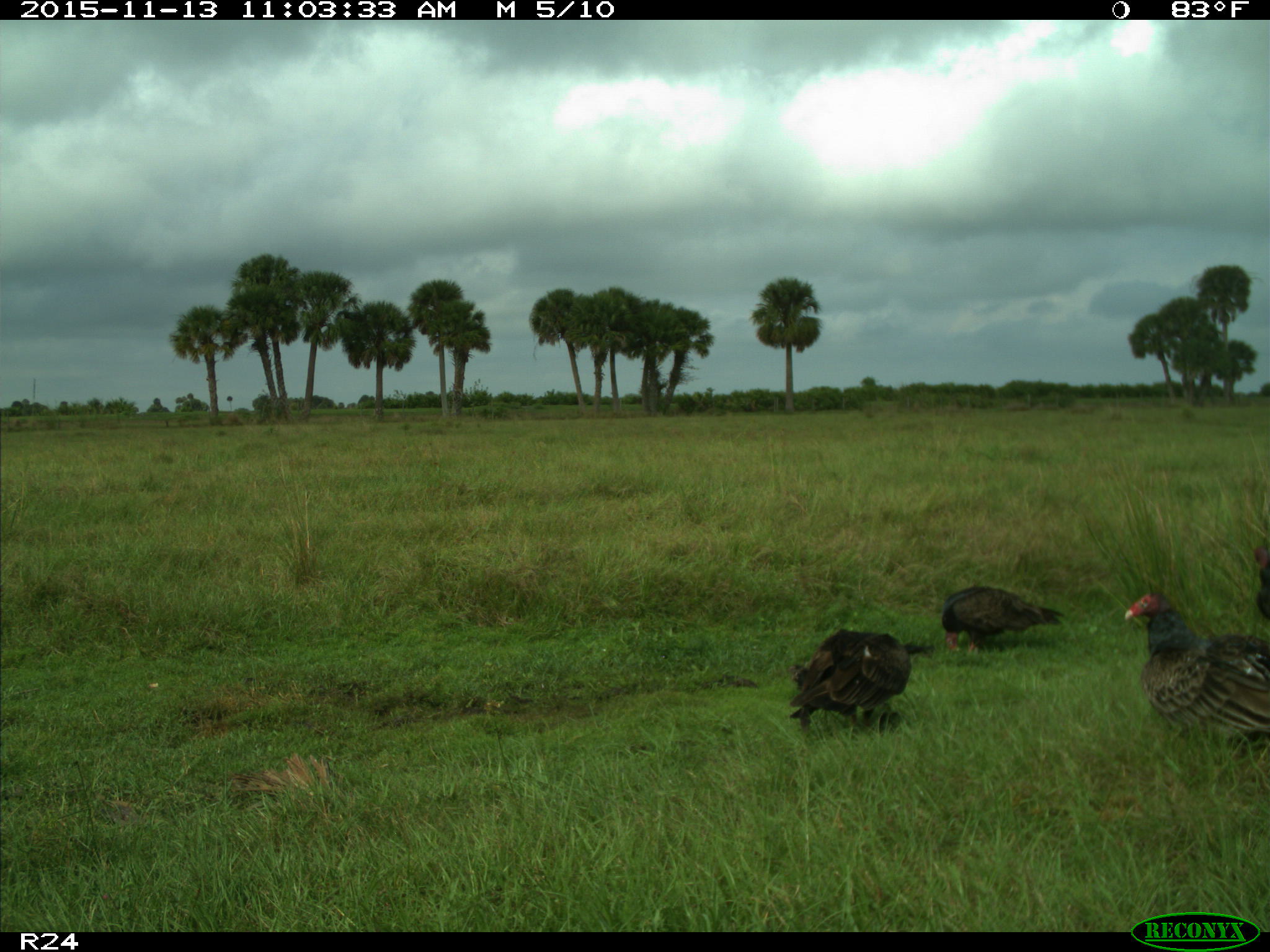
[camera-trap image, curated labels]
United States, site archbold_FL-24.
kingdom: Animalia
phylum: Chordata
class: Aves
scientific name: Aves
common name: birds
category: unidentified bird